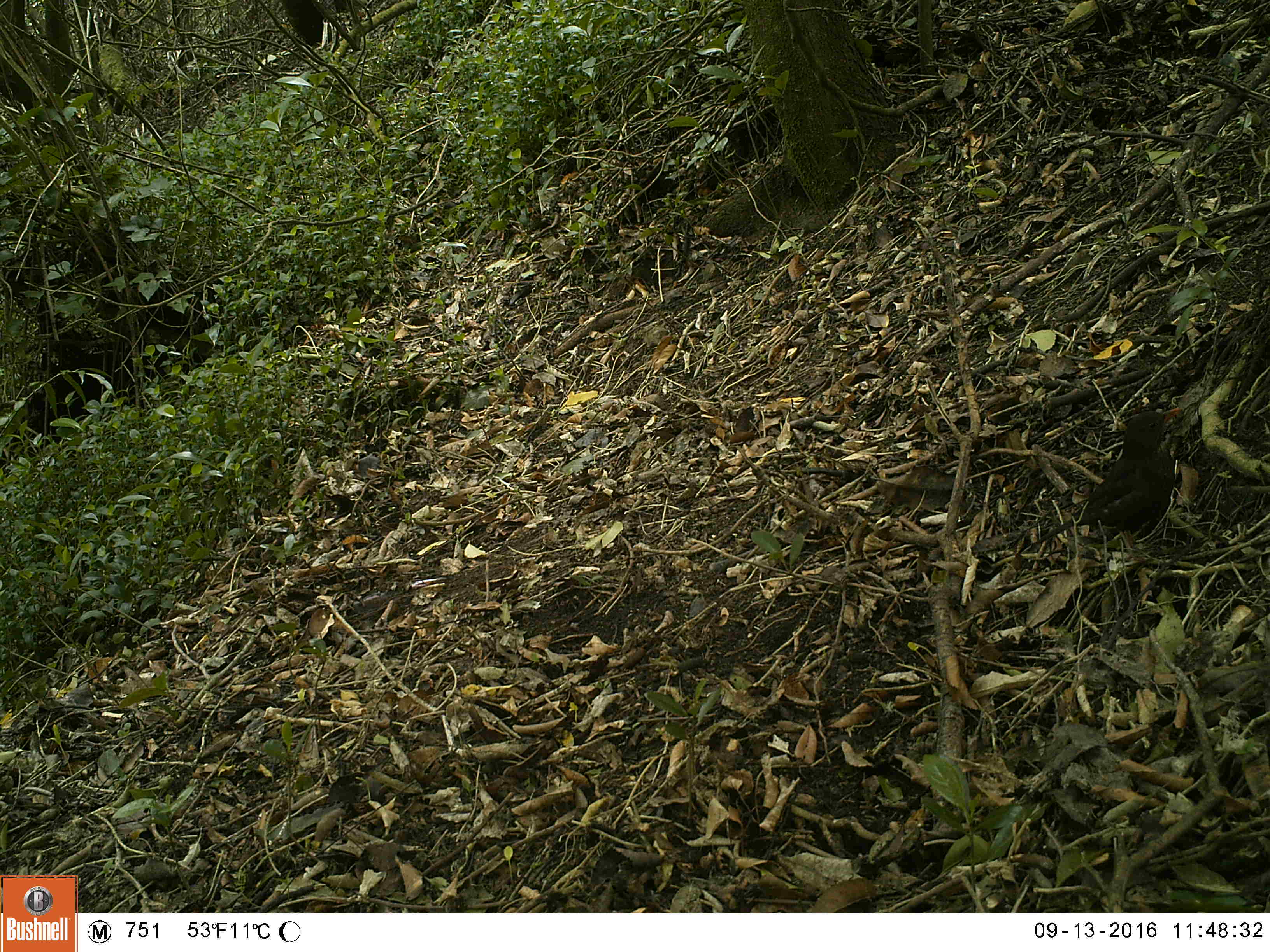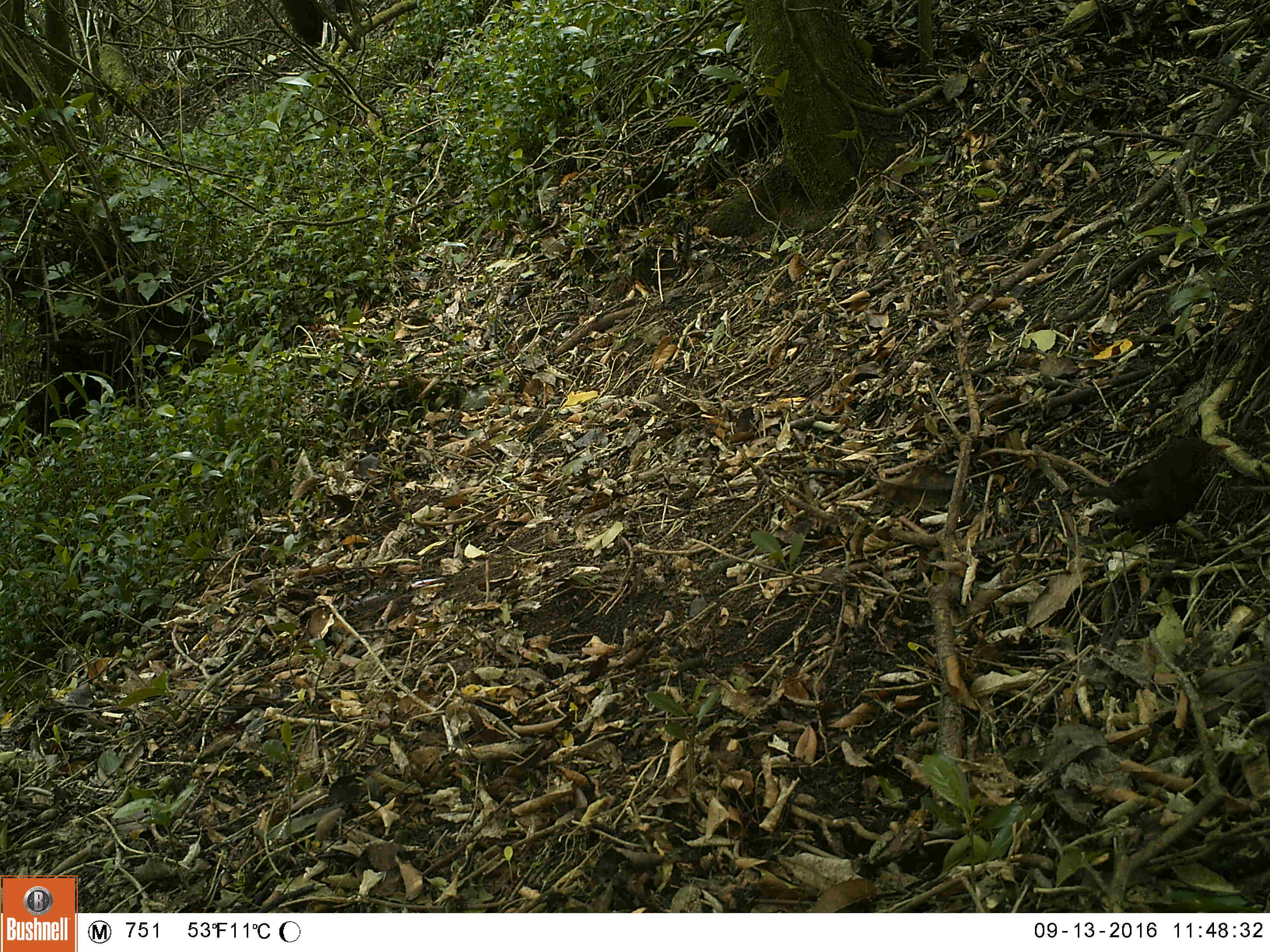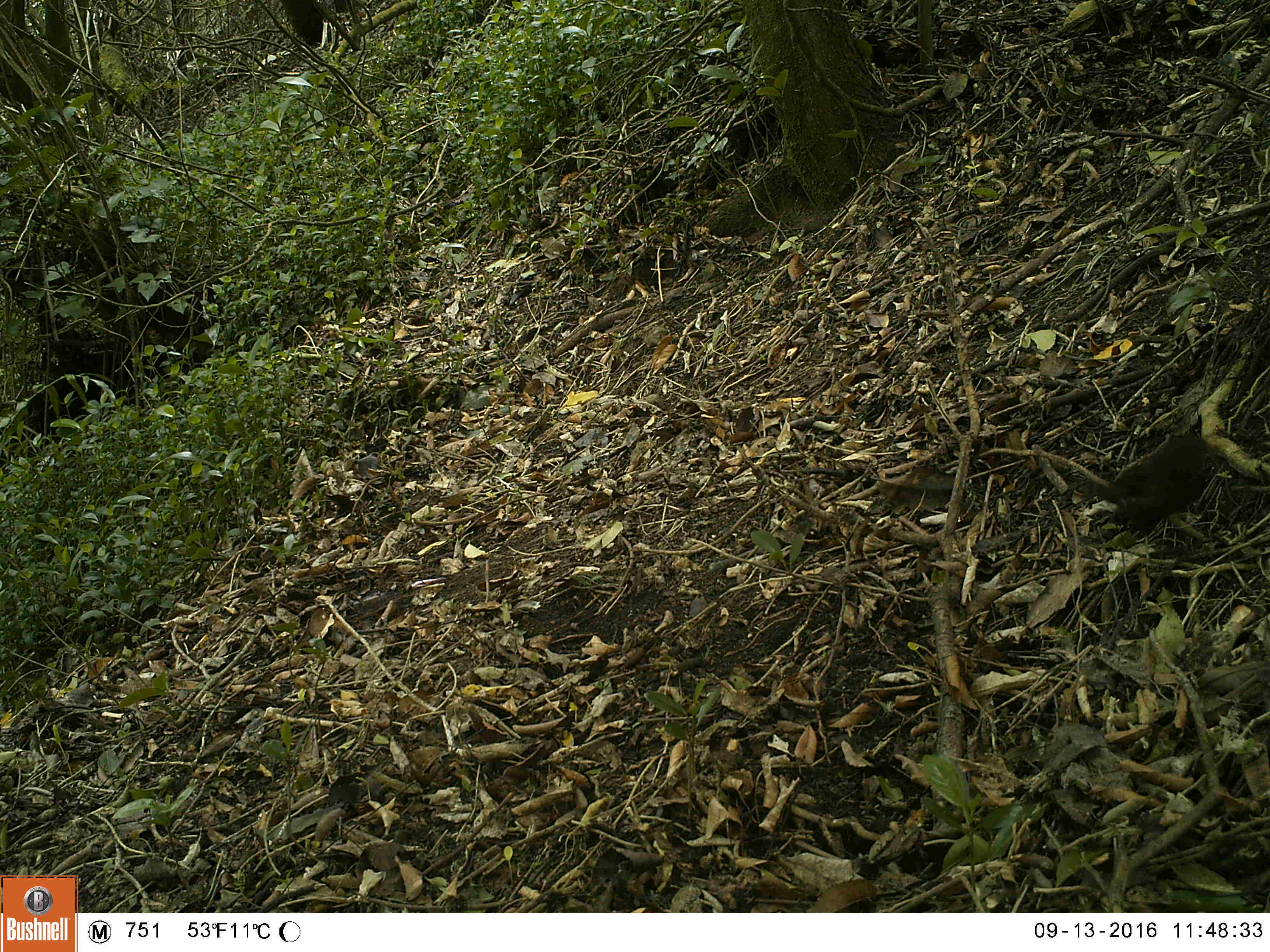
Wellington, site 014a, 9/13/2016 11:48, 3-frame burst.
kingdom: Animalia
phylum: Chordata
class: Aves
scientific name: Aves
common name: bird